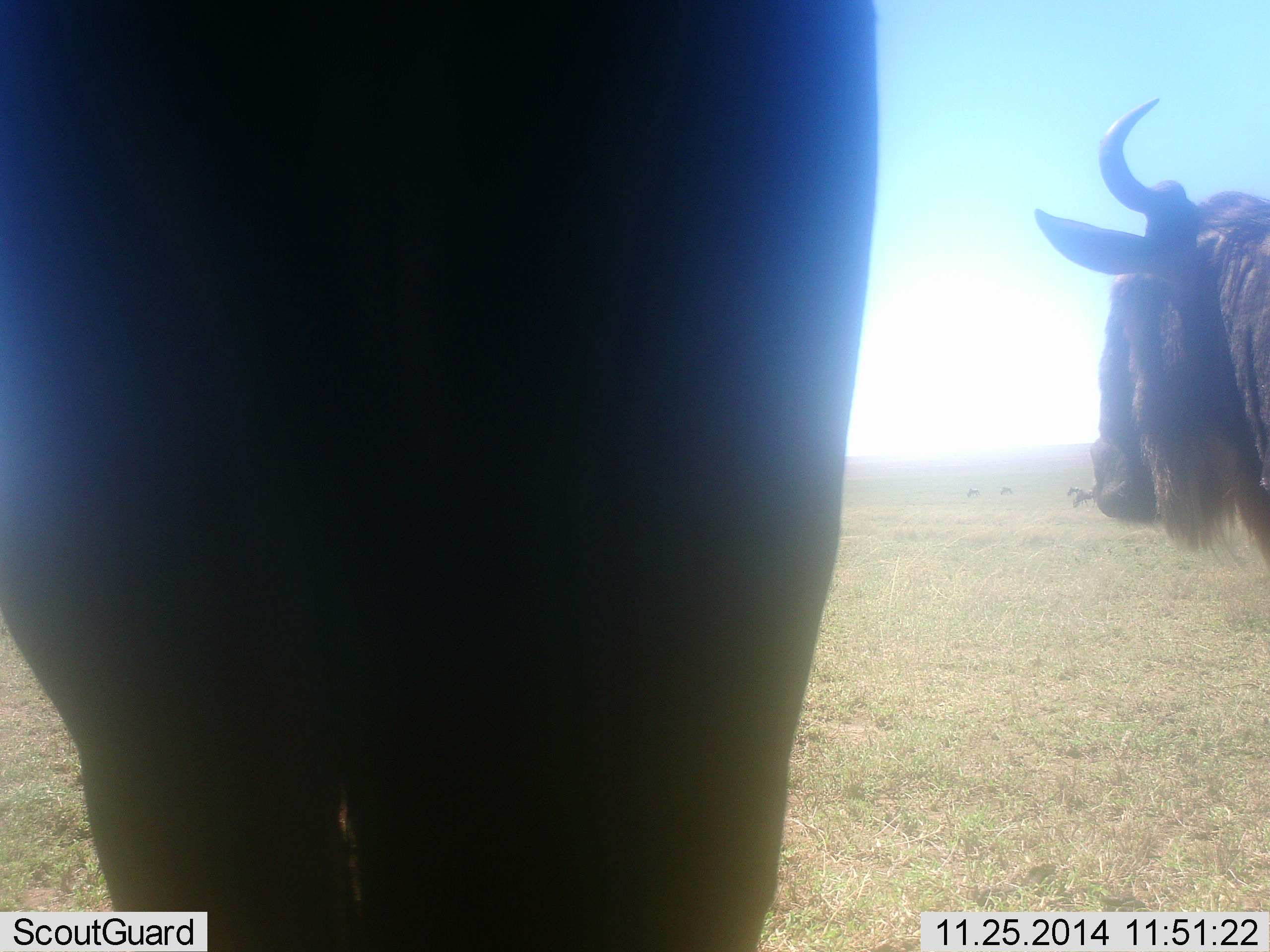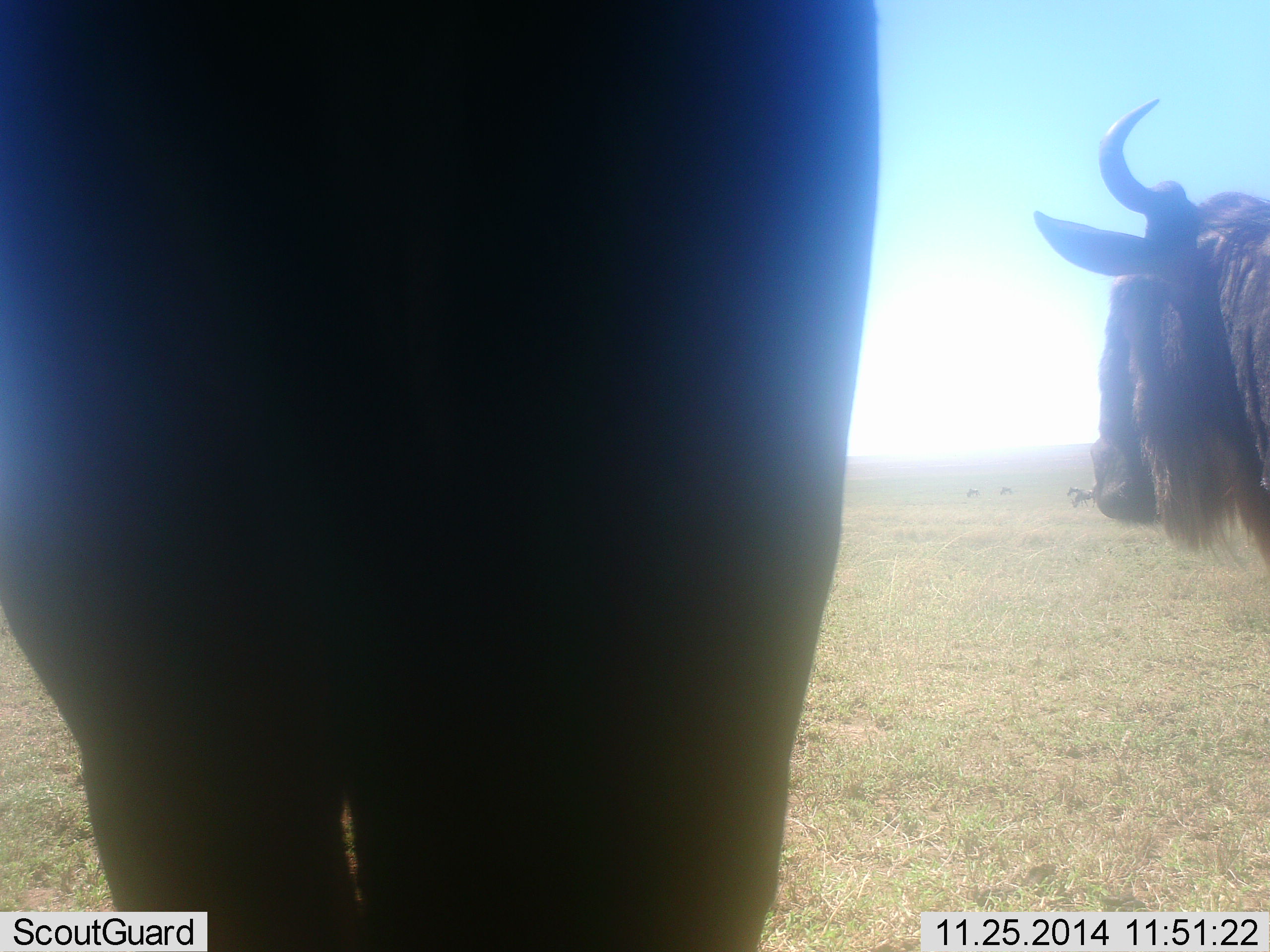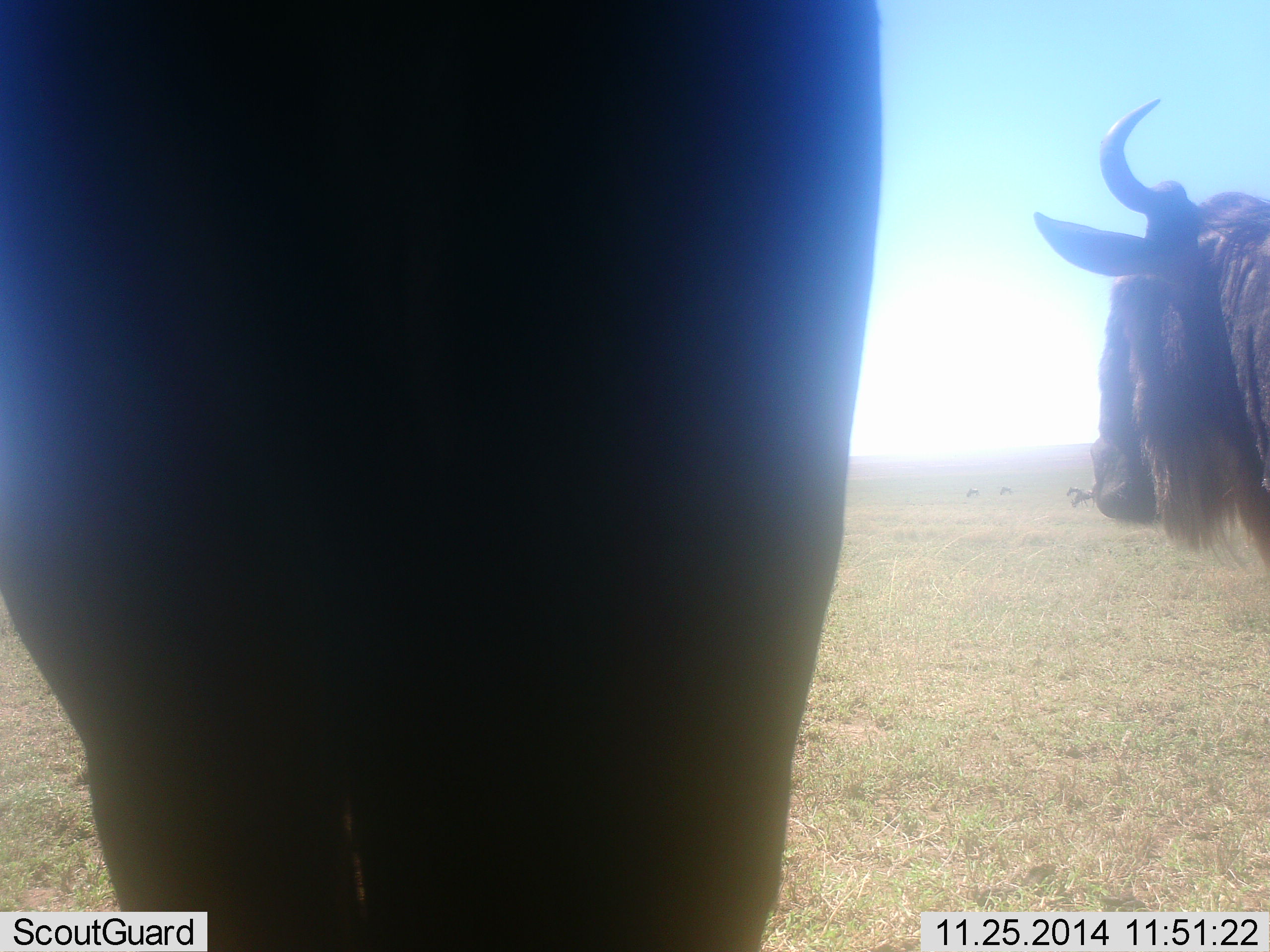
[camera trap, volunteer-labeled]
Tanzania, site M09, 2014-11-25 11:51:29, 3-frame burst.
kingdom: Animalia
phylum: Chordata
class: Mammalia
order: Artiodactyla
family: Bovidae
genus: Connochaetes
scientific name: Connochaetes taurinus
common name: blue wildebeest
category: wildebeest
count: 2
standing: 100%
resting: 0%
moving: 10%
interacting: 0%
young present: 0%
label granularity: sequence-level